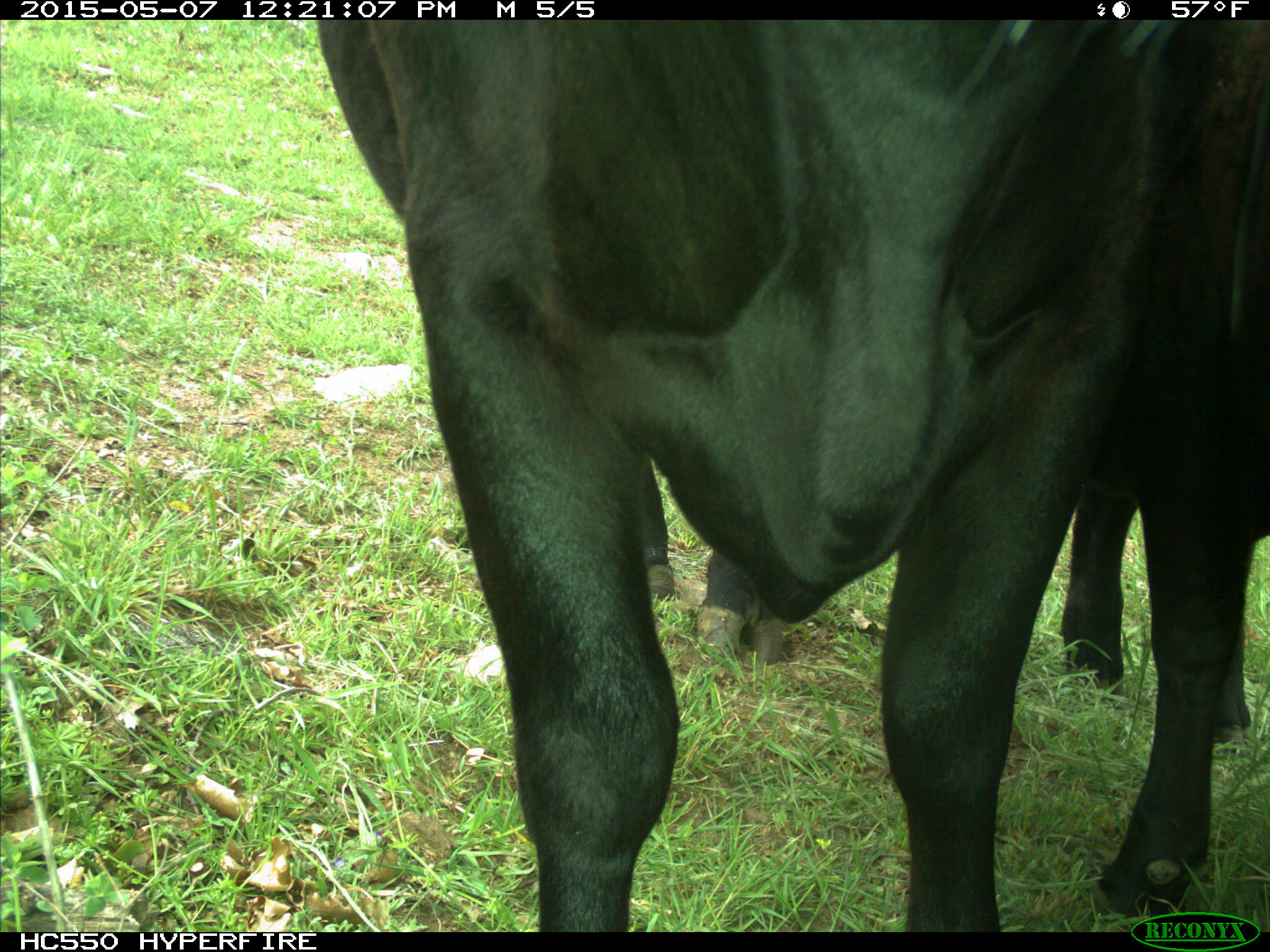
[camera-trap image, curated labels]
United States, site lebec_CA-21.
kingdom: Animalia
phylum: Chordata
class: Mammalia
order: Artiodactyla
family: Bovidae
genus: Bos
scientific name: Bos taurus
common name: domestic cow